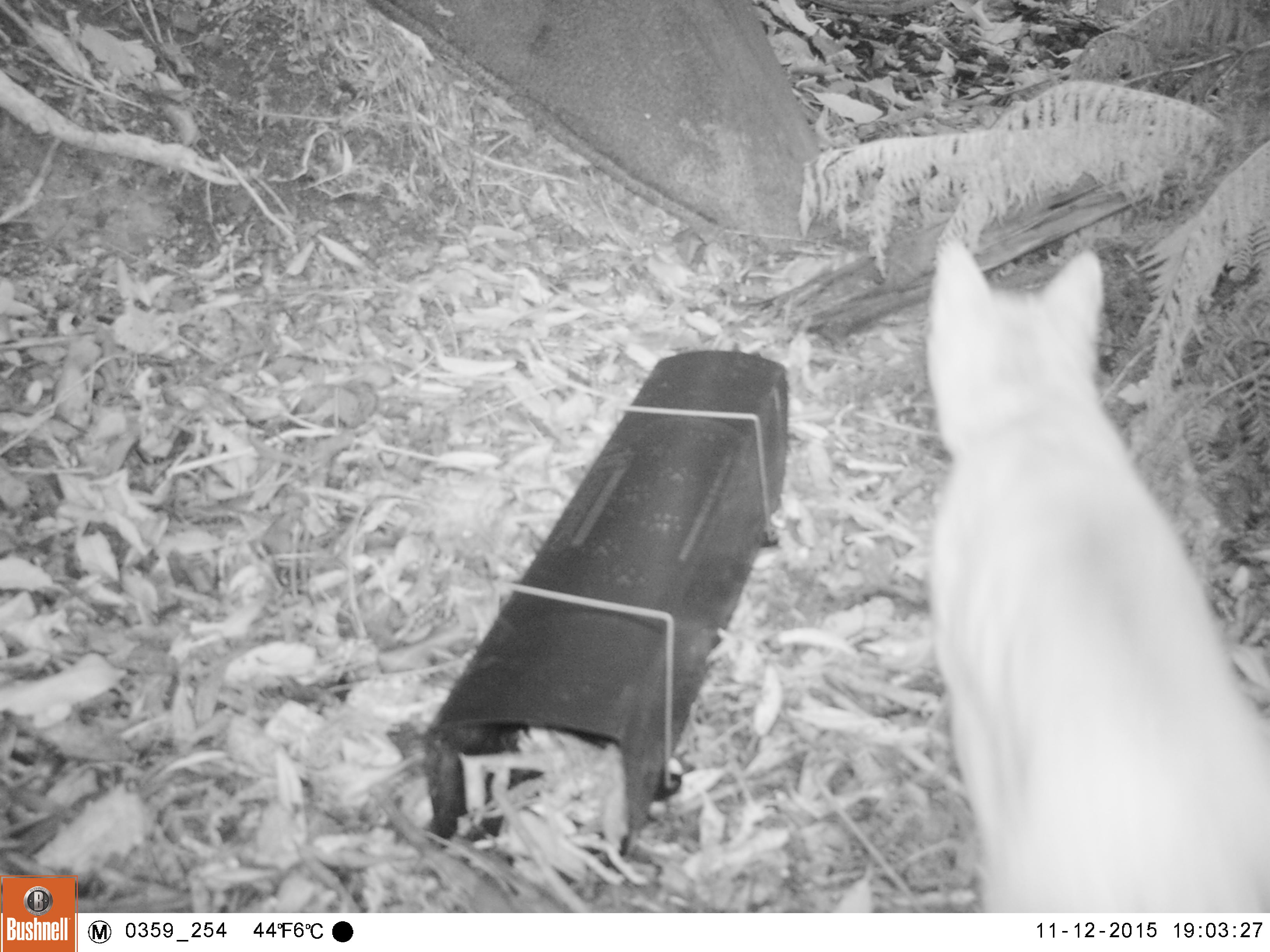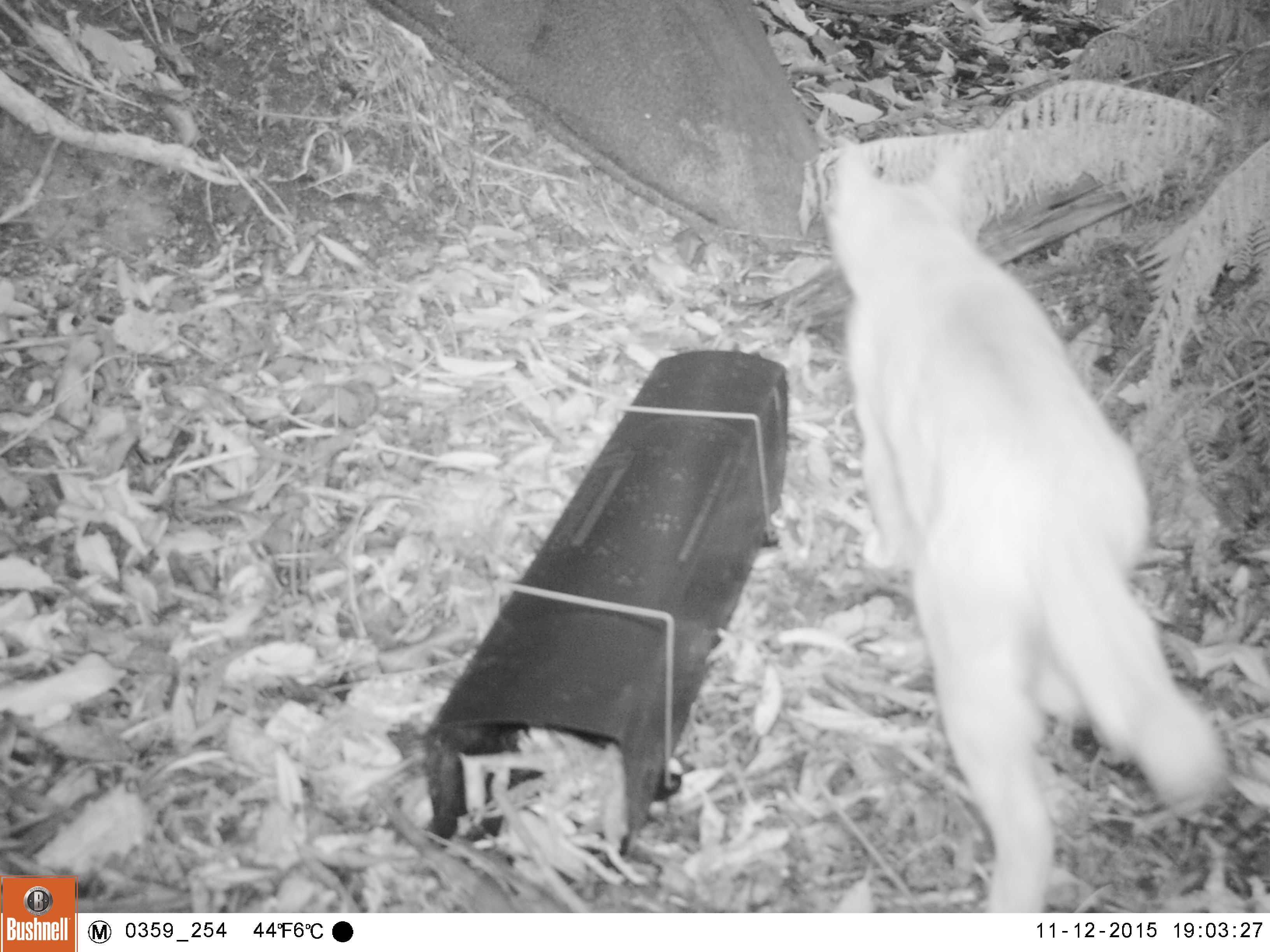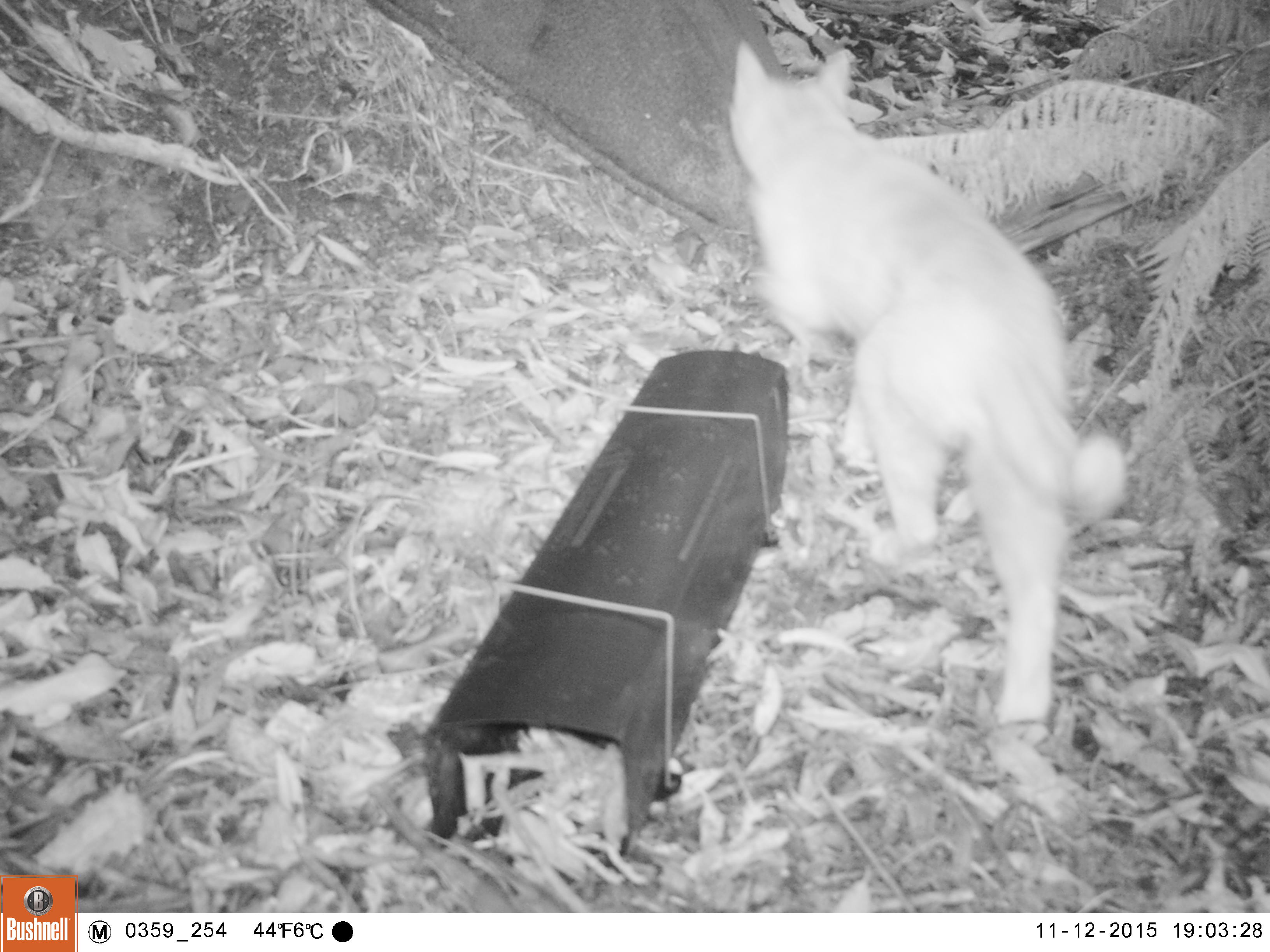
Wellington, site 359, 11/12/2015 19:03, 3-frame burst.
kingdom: Animalia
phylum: Chordata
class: Mammalia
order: Carnivora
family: Felidae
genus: Felis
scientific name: Felis catus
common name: cat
Cat (Felis catus).